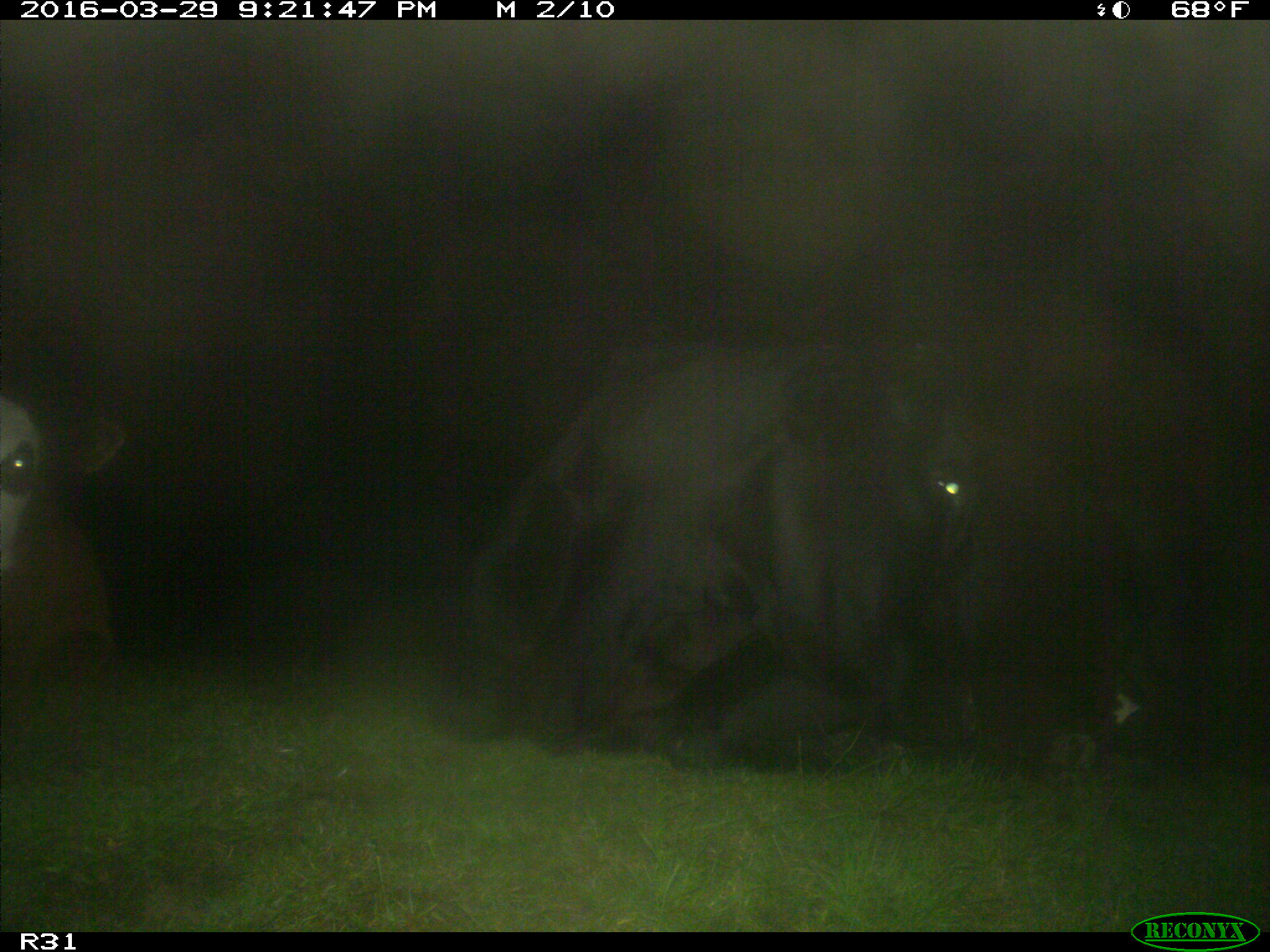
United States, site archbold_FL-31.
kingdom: Animalia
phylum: Chordata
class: Mammalia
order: Artiodactyla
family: Bovidae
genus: Bos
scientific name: Bos taurus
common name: domestic cow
Bos taurus (domestic cow).